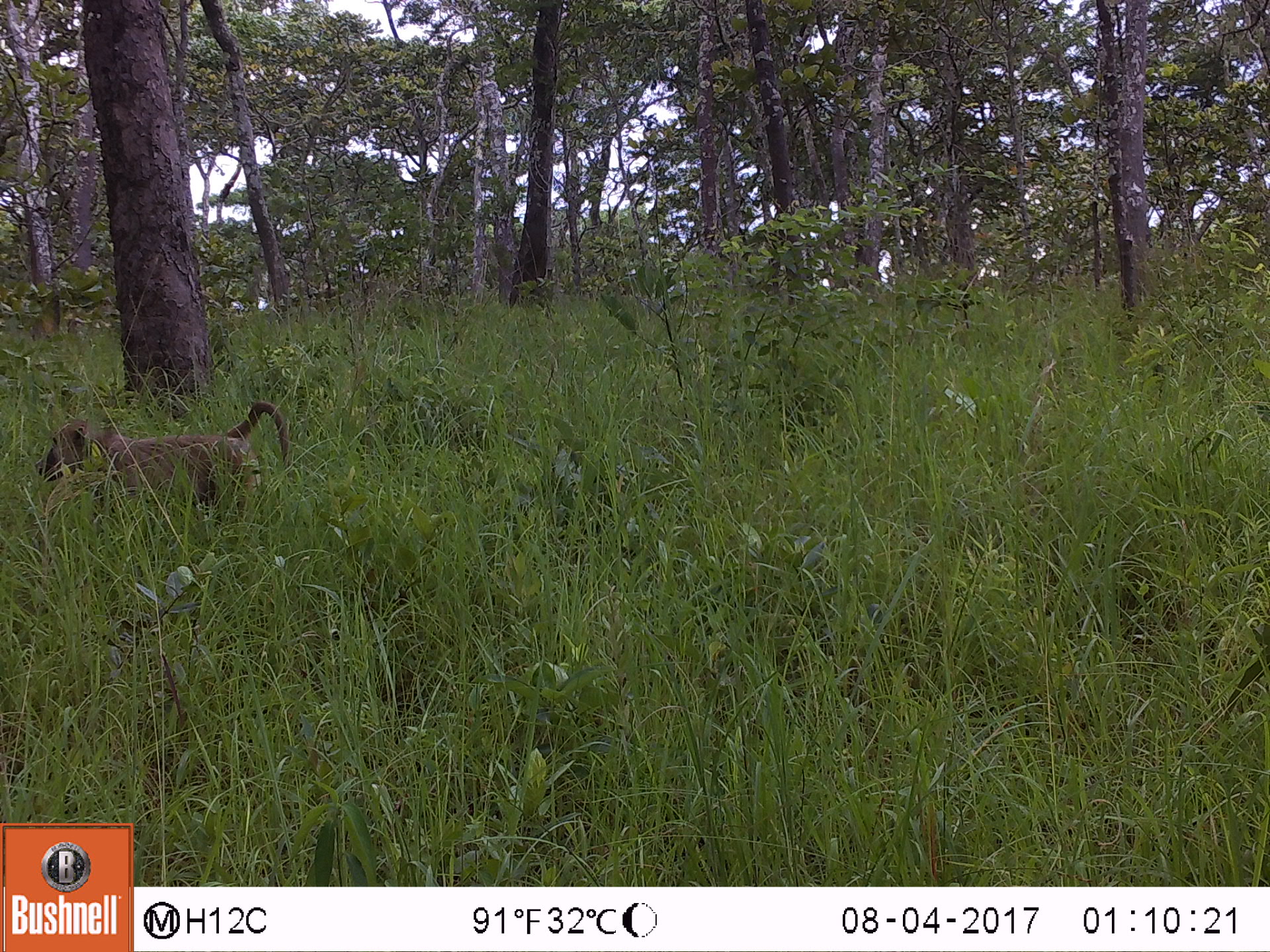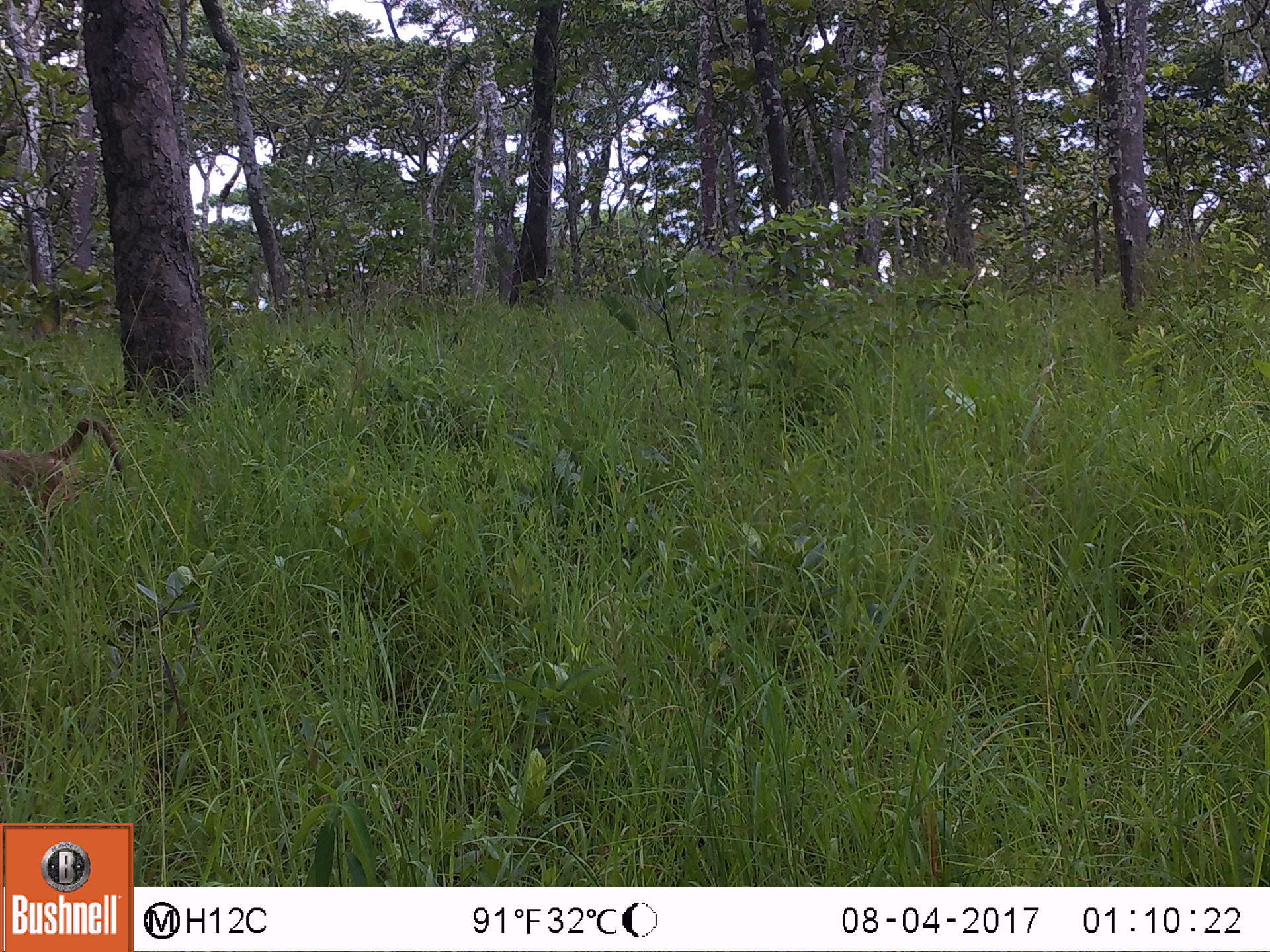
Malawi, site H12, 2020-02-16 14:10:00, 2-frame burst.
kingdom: Animalia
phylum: Chordata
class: Mammalia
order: Primates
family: Cercopithecidae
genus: Papio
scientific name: Papio cynocephalus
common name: yellow baboon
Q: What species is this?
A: Yellow baboon (Papio cynocephalus).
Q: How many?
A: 1.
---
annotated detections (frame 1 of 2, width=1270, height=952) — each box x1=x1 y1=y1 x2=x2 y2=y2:
yellow baboon: x1=29 y1=402 x2=297 y2=523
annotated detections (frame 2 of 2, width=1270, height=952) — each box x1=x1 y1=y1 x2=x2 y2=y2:
yellow baboon: x1=2 y1=412 x2=136 y2=527